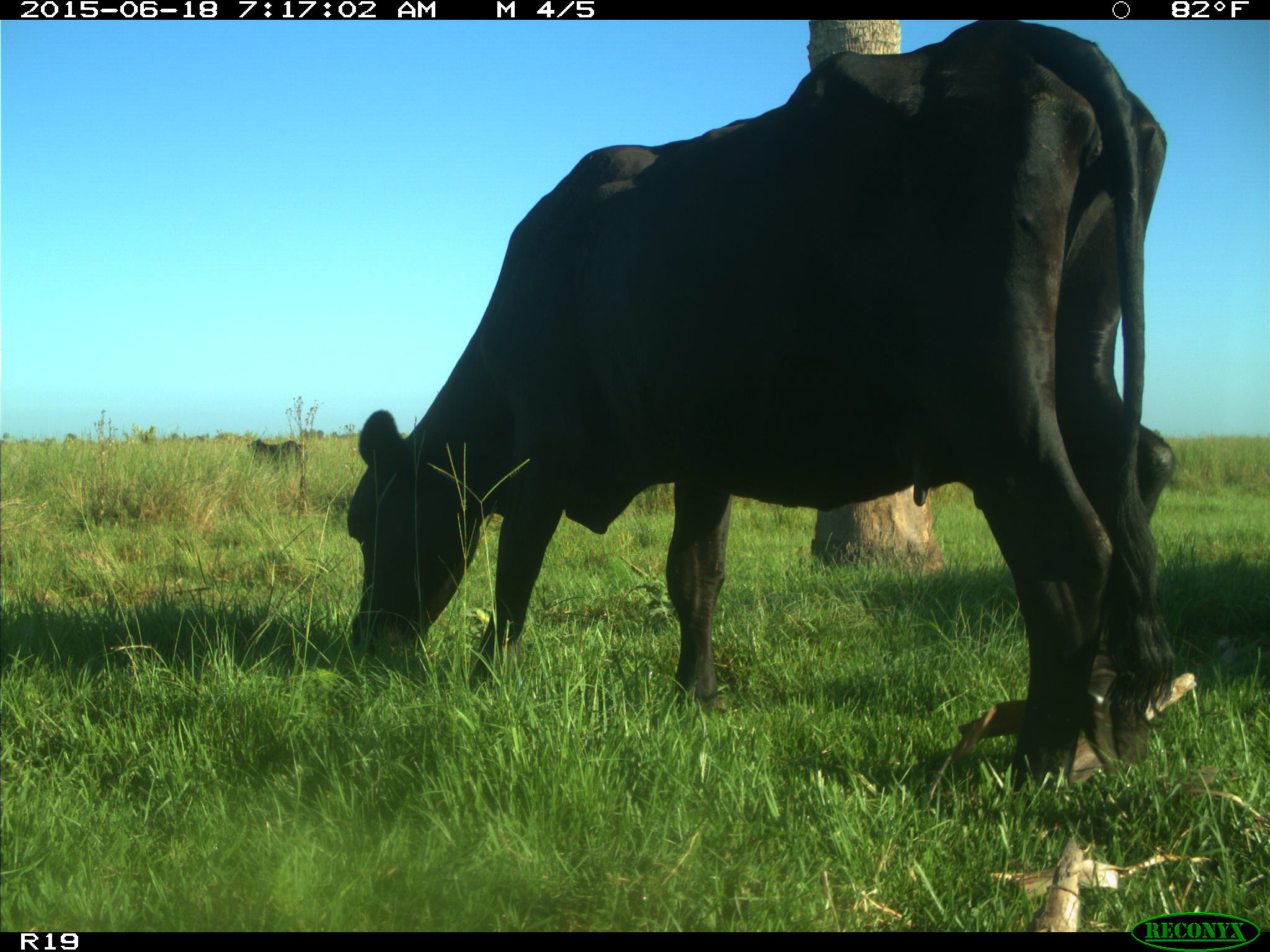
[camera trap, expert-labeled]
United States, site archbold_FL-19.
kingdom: Animalia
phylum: Chordata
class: Mammalia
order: Artiodactyla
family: Bovidae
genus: Bos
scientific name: Bos taurus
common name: domestic cow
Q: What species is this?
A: Bos taurus (domestic cow).